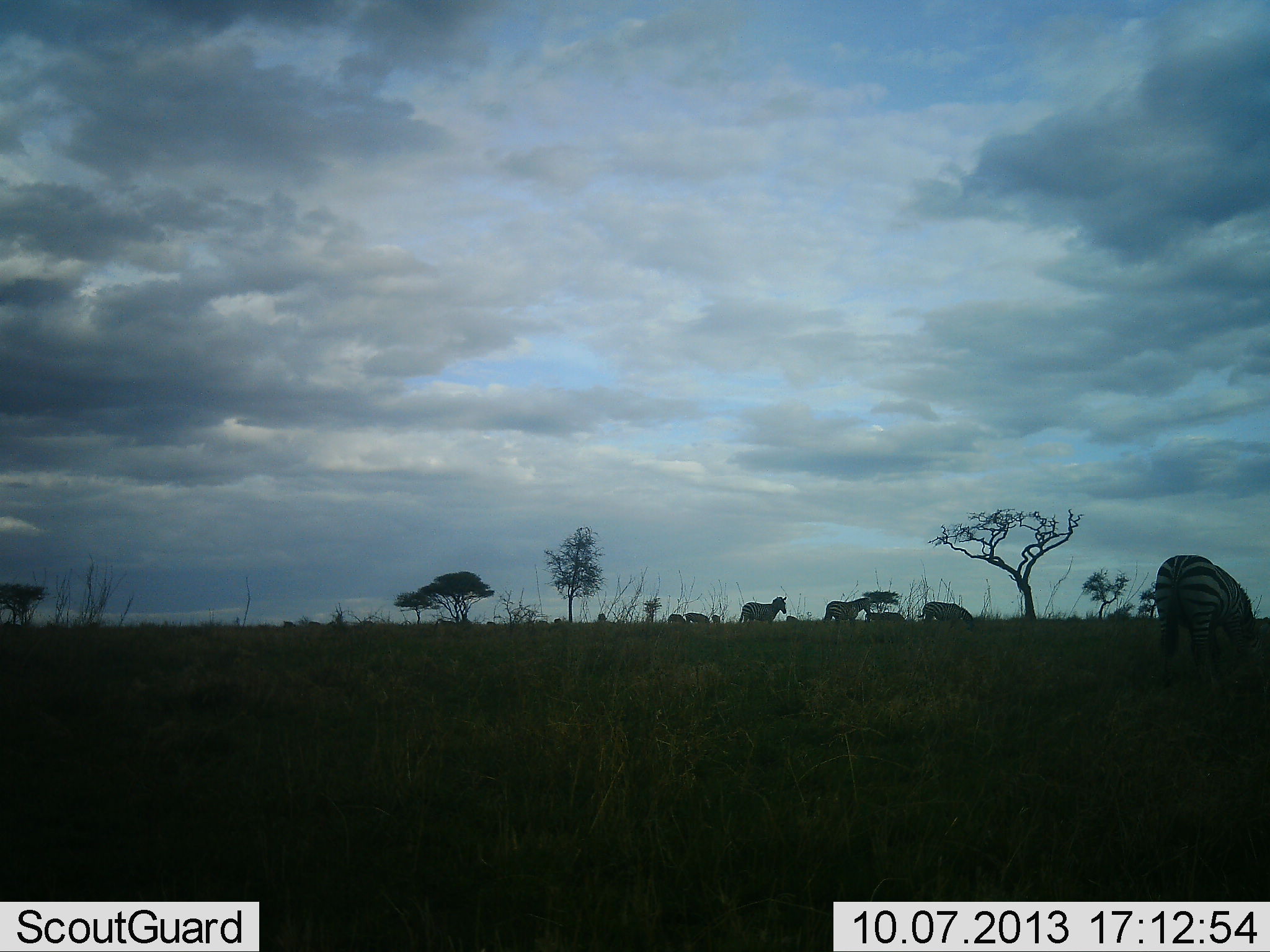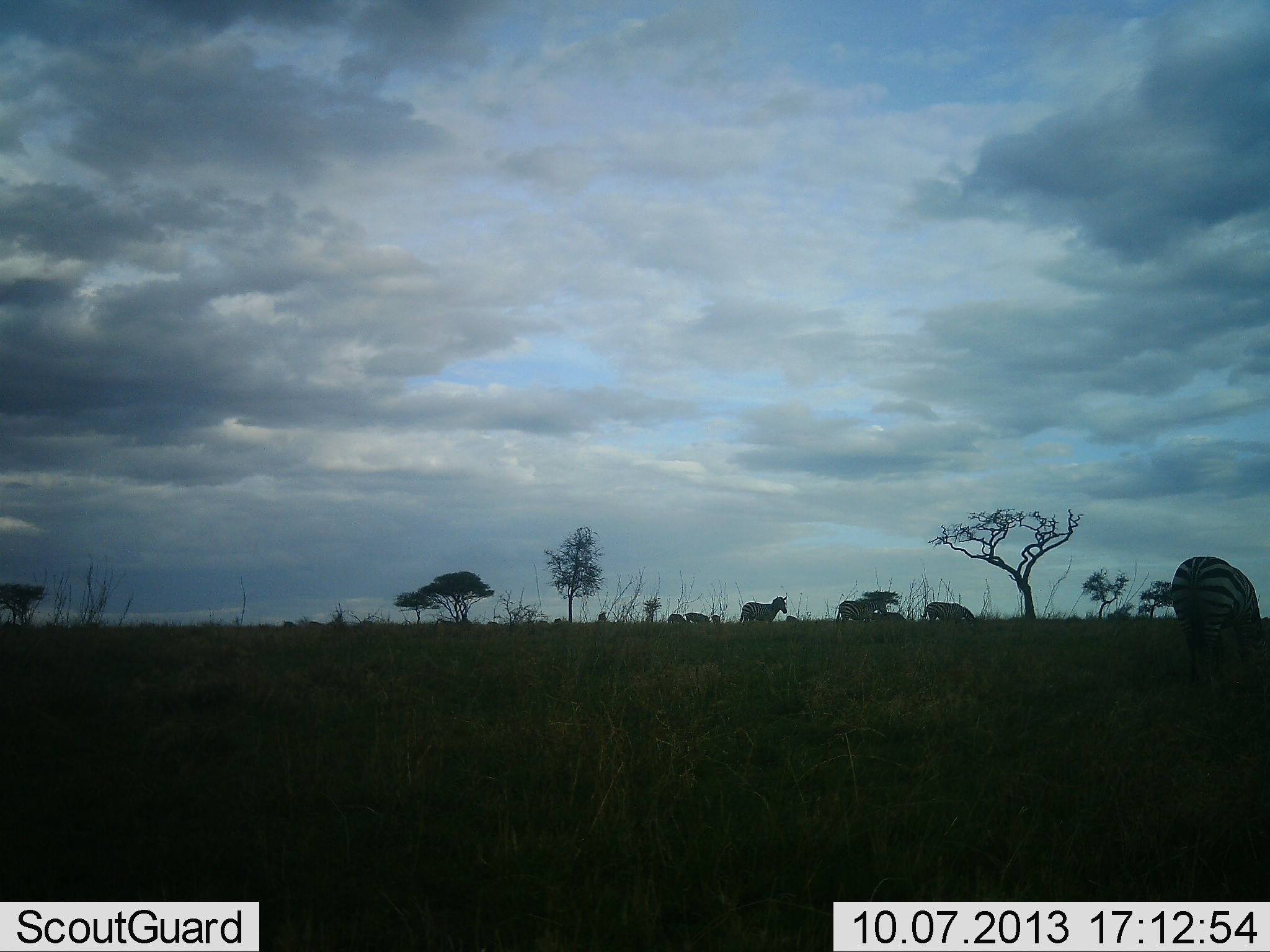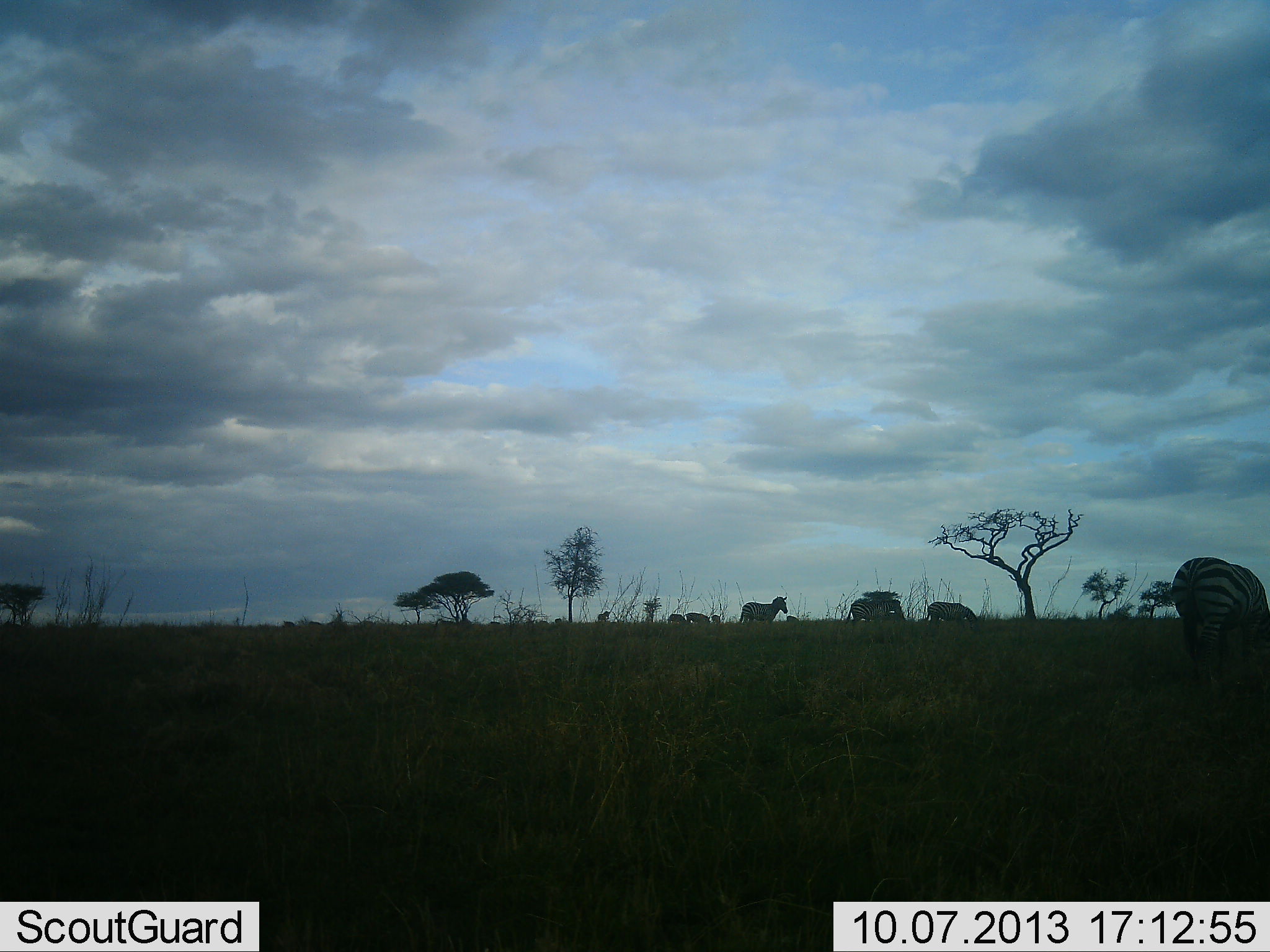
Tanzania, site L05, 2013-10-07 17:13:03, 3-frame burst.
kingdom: Animalia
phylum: Chordata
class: Mammalia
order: Perissodactyla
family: Equidae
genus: Equus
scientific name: Equus quagga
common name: plains zebra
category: zebra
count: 7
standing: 70%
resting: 0%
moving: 40%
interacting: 0%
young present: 0%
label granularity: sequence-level